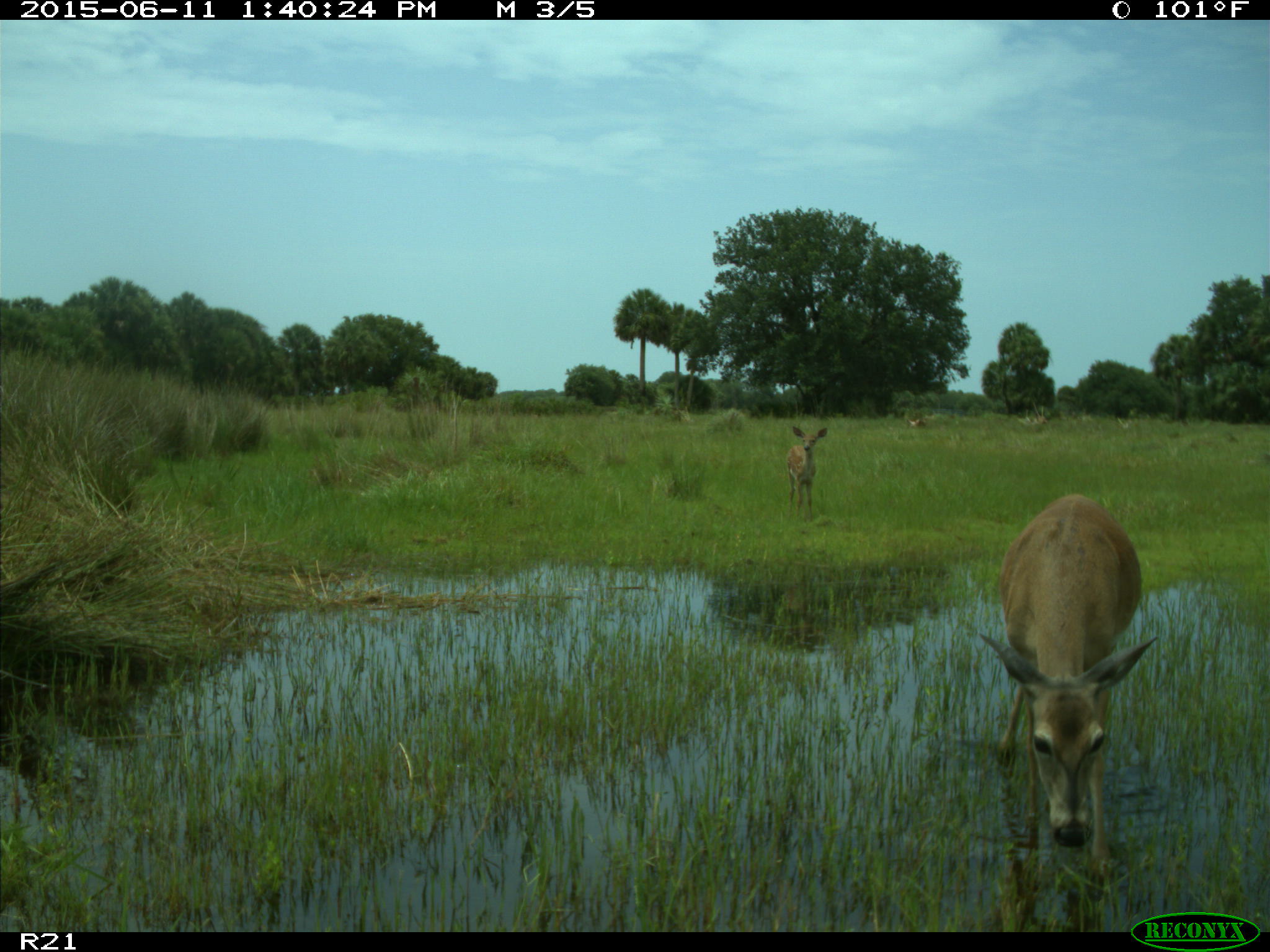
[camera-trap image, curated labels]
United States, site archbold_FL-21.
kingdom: Animalia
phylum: Chordata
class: Mammalia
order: Artiodactyla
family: Cervidae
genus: Odocoileus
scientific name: Odocoileus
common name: deer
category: unidentified deer